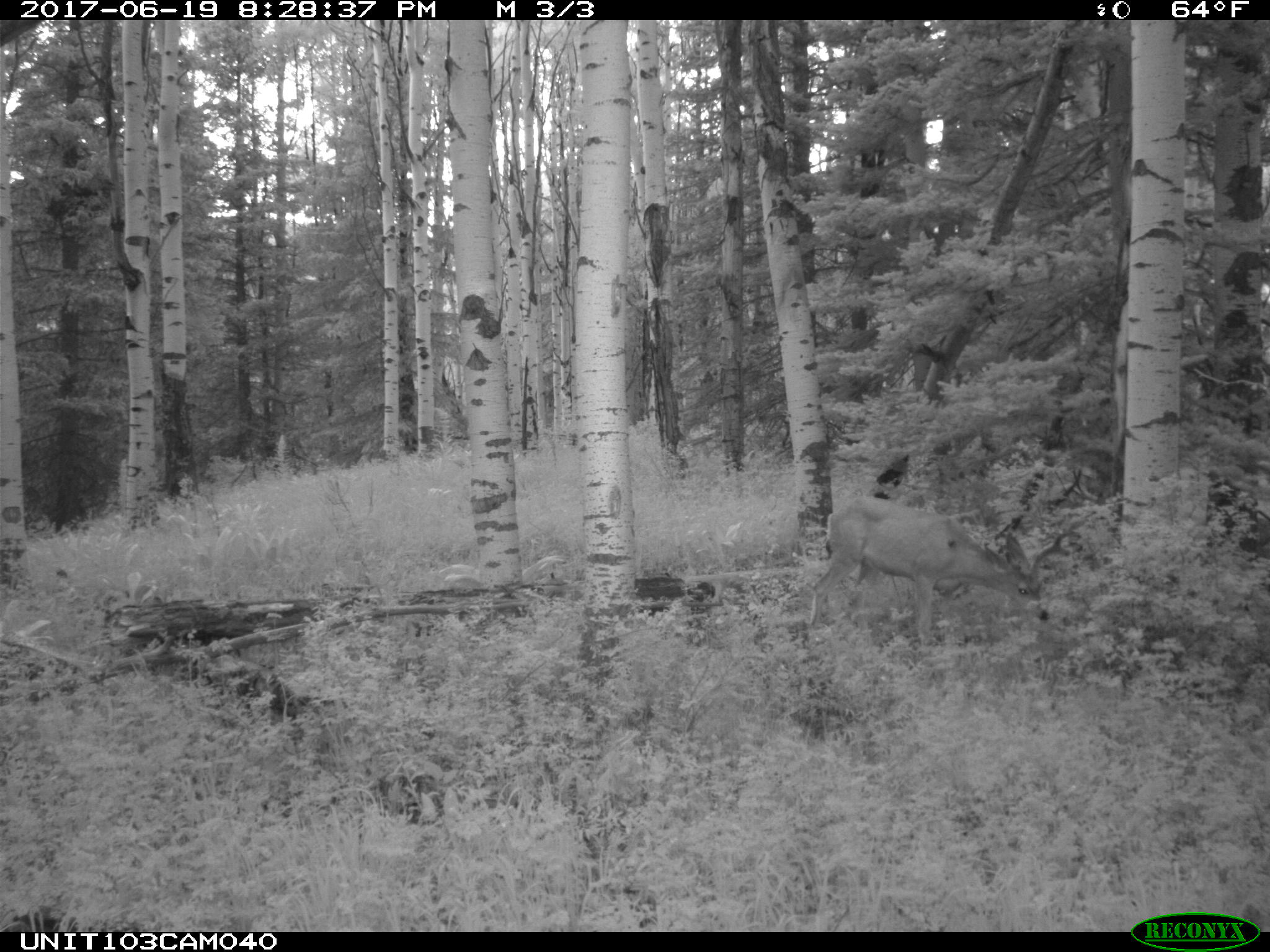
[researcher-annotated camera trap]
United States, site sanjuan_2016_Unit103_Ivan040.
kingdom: Animalia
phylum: Chordata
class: Mammalia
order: Artiodactyla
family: Cervidae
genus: Odocoileus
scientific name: Odocoileus hemionus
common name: mule deer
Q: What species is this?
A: Odocoileus hemionus (mule deer).